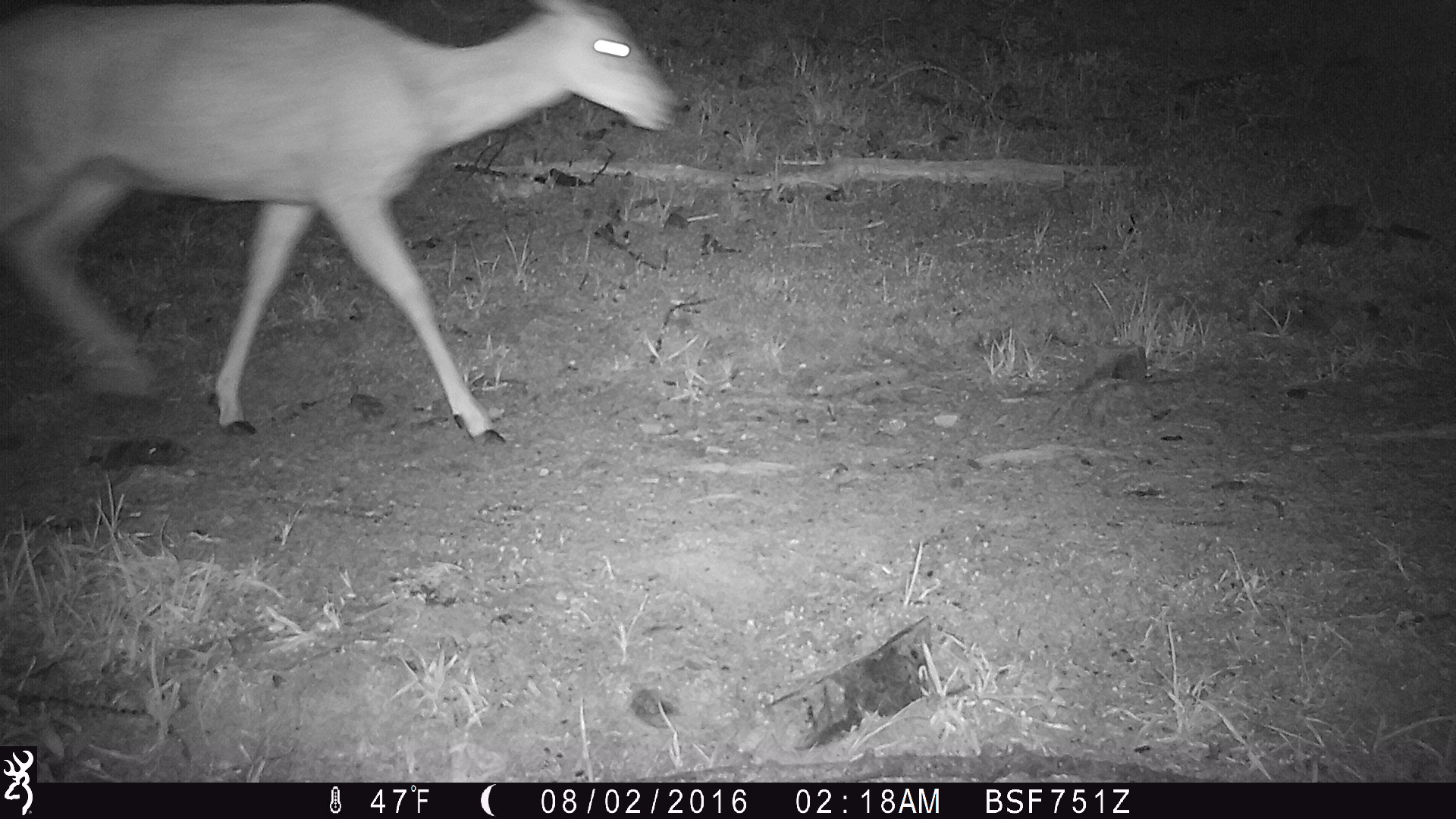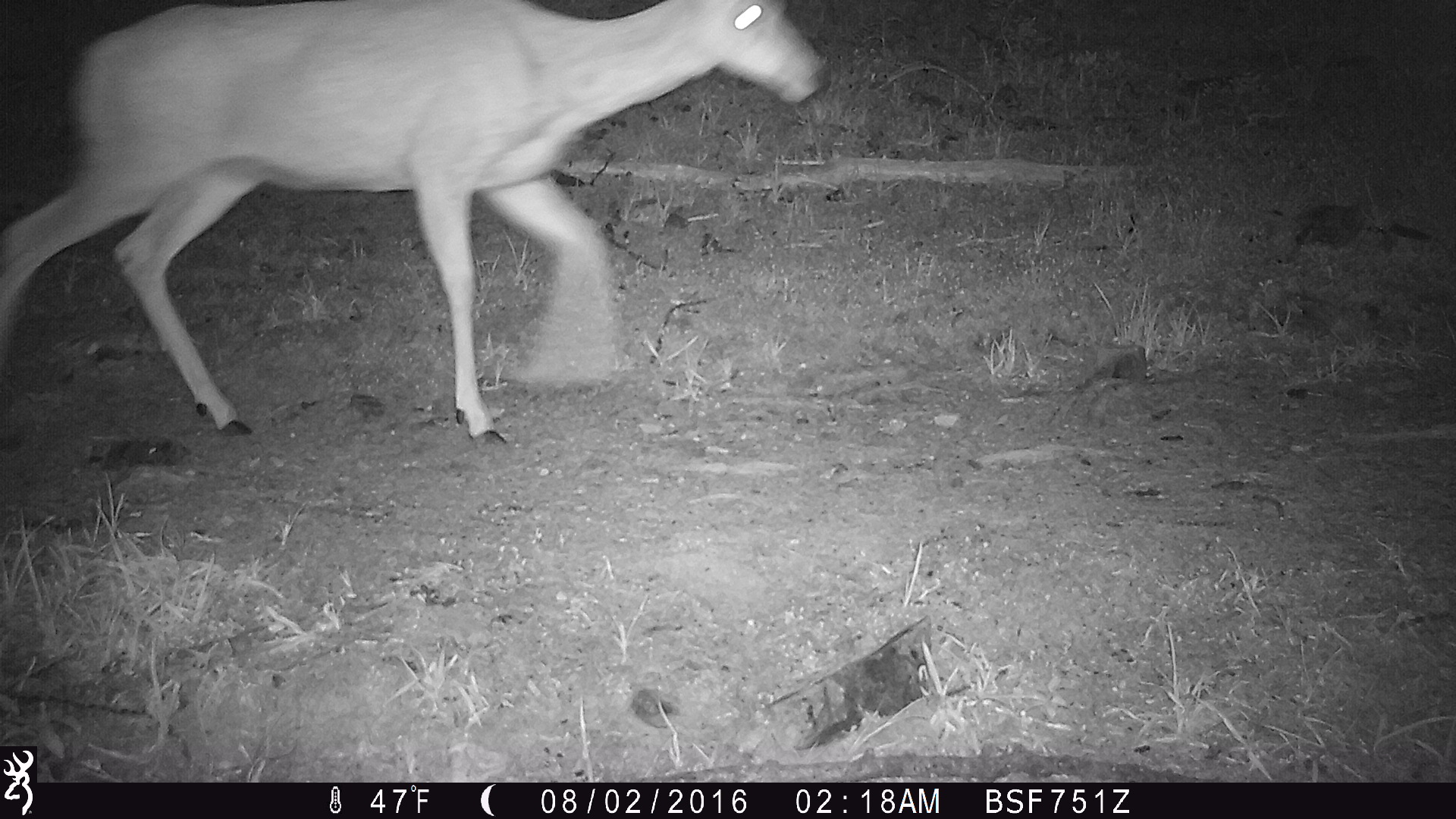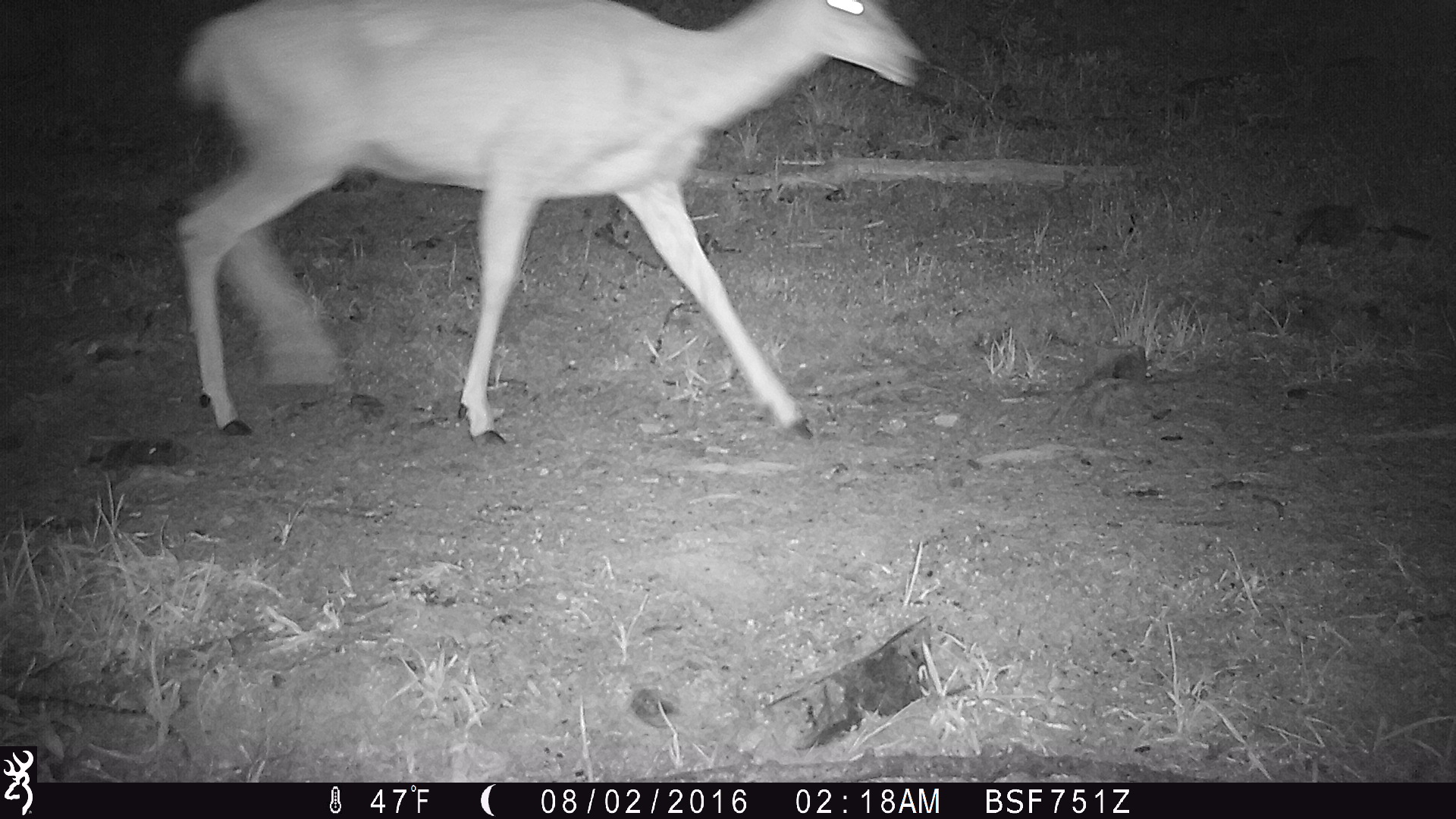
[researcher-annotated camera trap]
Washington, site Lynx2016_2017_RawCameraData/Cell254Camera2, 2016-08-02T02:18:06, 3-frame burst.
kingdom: Animalia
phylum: Chordata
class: Mammalia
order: Artiodactyla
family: Cervidae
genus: Odocoileus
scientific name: Odocoileus hemionus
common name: mule deer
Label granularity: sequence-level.